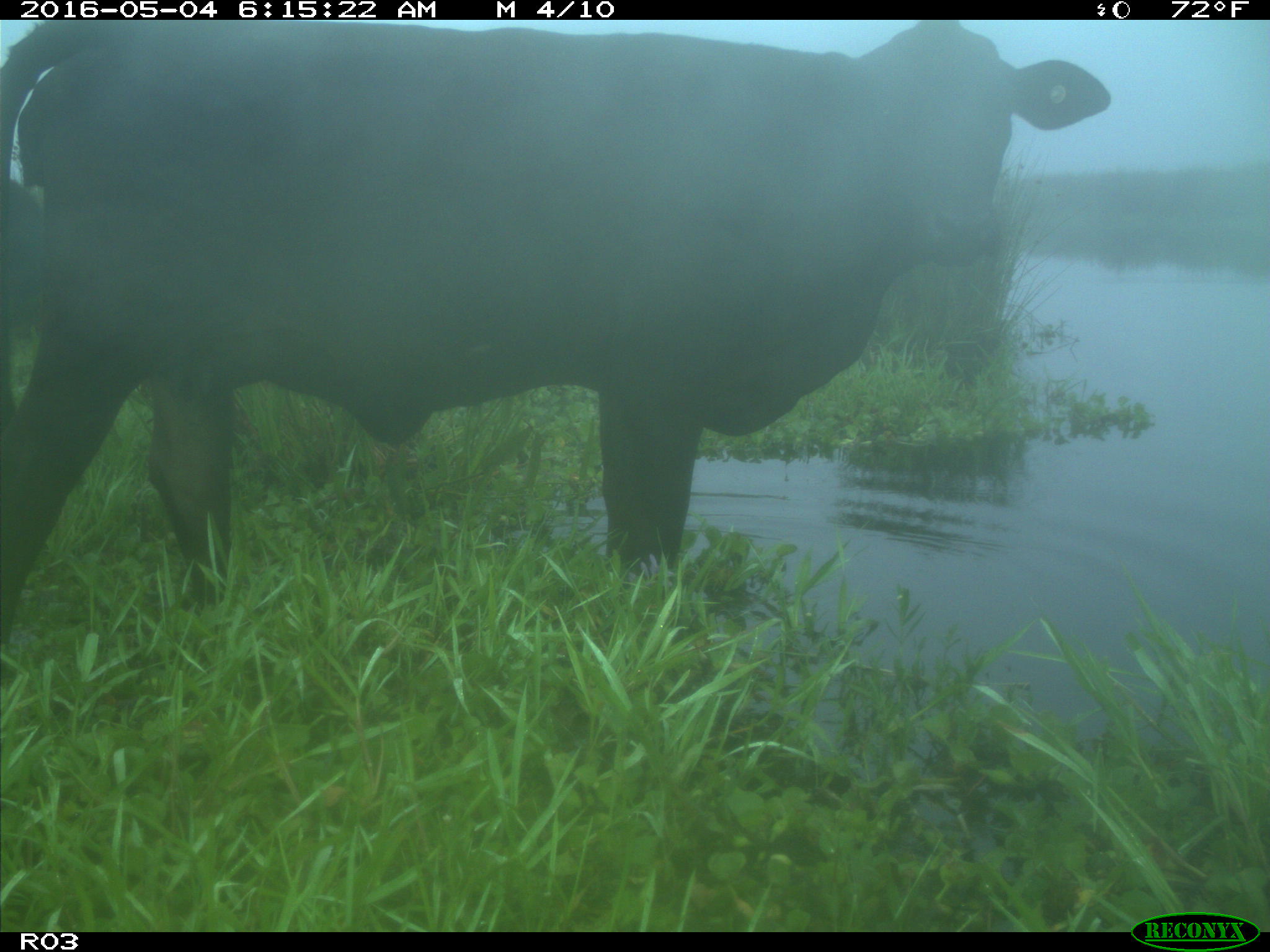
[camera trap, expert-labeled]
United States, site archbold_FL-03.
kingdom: Animalia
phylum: Chordata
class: Mammalia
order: Artiodactyla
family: Bovidae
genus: Bos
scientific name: Bos taurus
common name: domestic cow